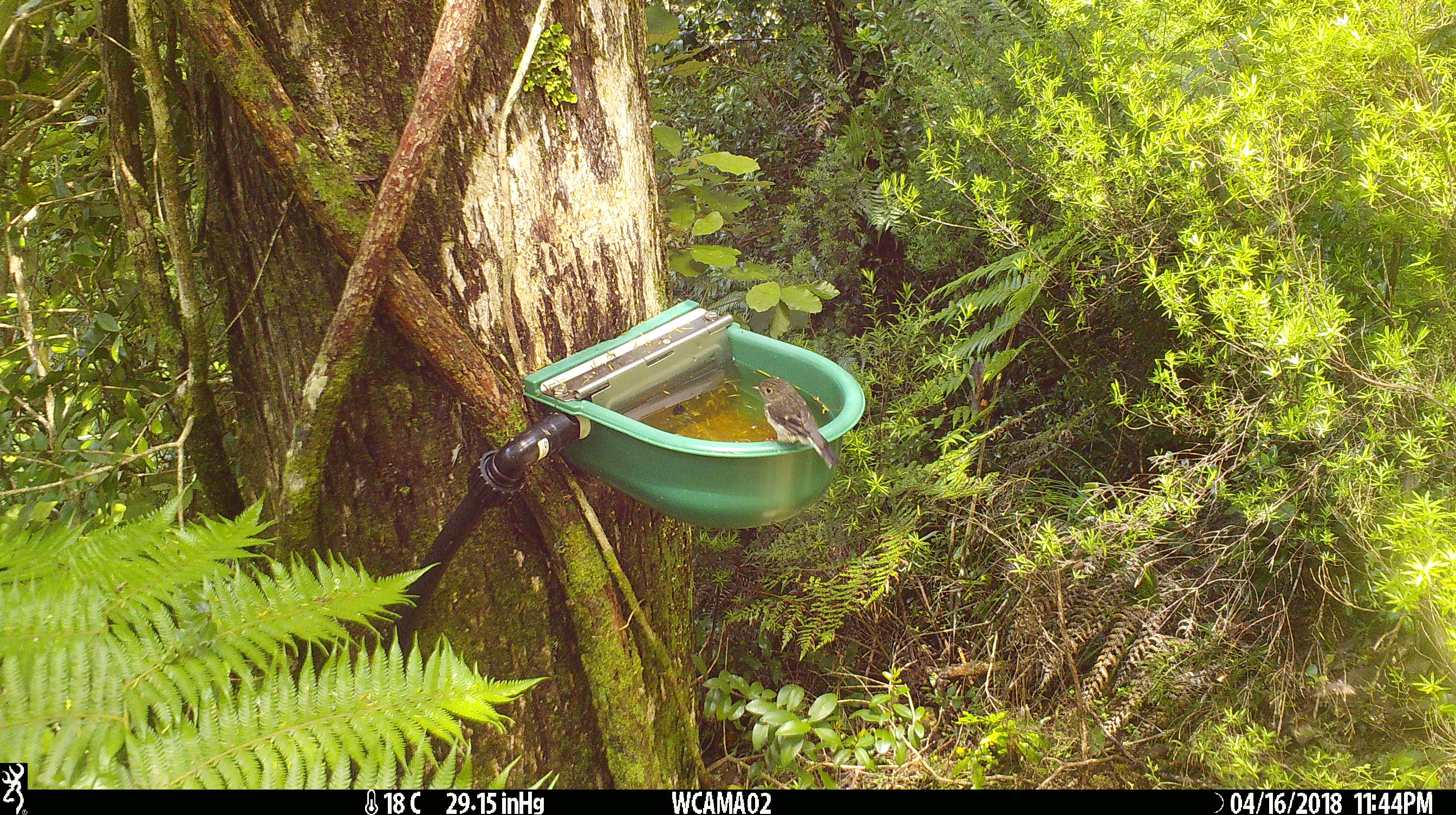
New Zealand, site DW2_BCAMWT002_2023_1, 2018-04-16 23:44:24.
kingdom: Animalia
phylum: Chordata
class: Aves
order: Passeriformes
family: Petroicidae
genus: Petroica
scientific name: Petroica macrocephala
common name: tomtit